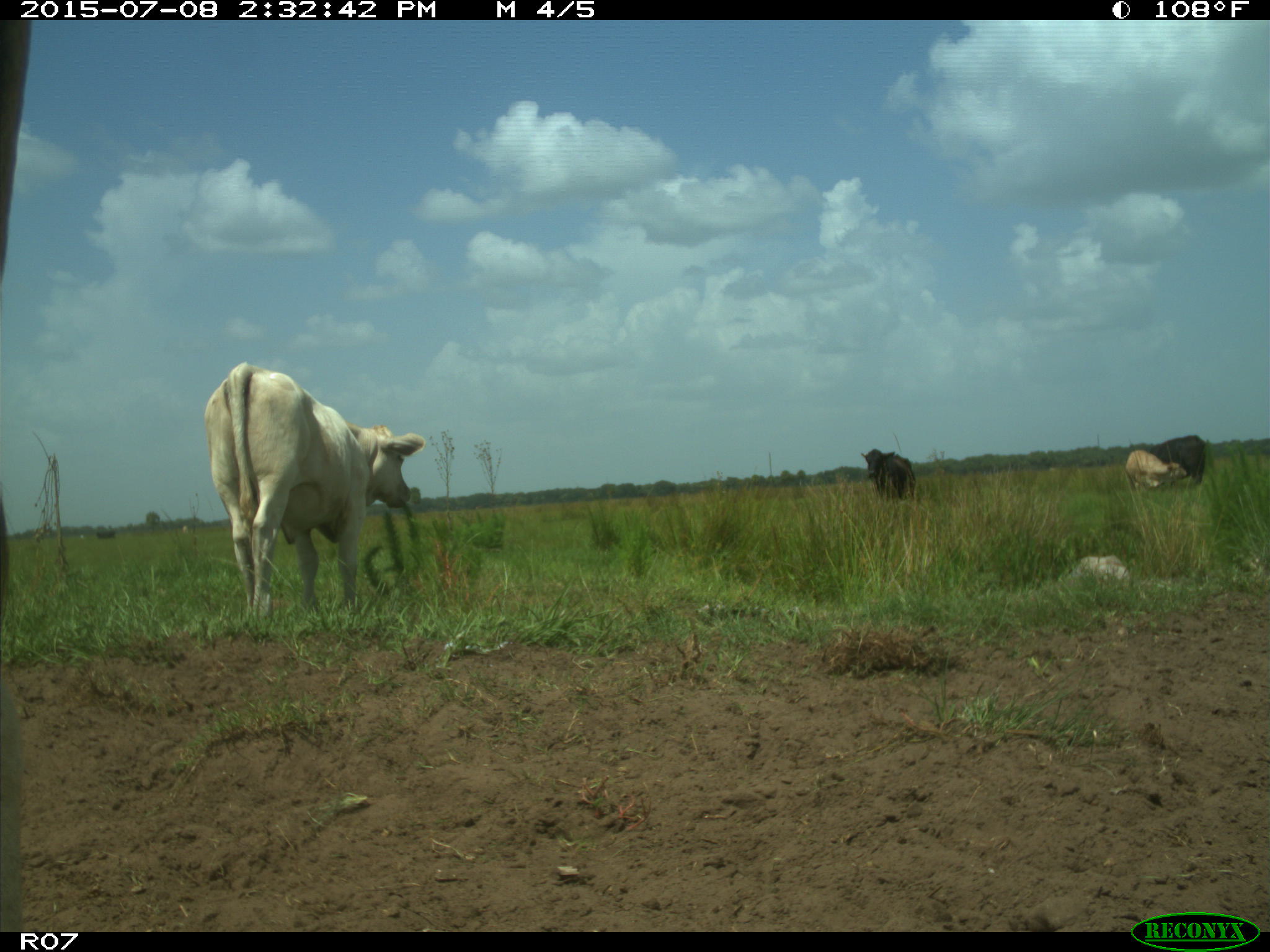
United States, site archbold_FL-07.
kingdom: Animalia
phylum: Chordata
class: Mammalia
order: Artiodactyla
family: Bovidae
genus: Bos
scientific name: Bos taurus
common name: domestic cow